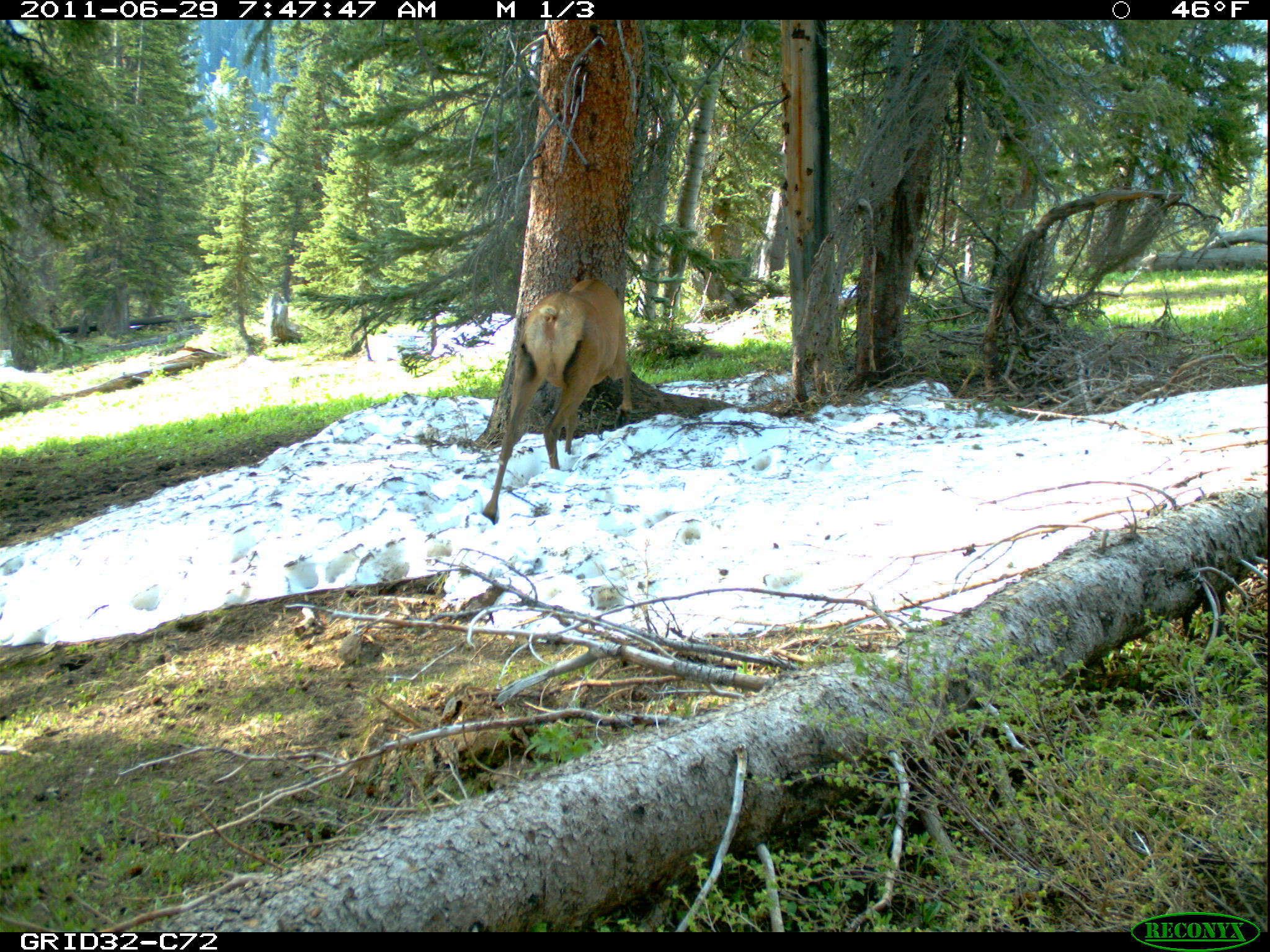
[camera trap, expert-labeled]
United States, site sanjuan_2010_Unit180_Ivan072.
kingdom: Animalia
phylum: Chordata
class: Mammalia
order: Artiodactyla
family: Cervidae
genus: Cervus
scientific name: Cervus elaphus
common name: red deer